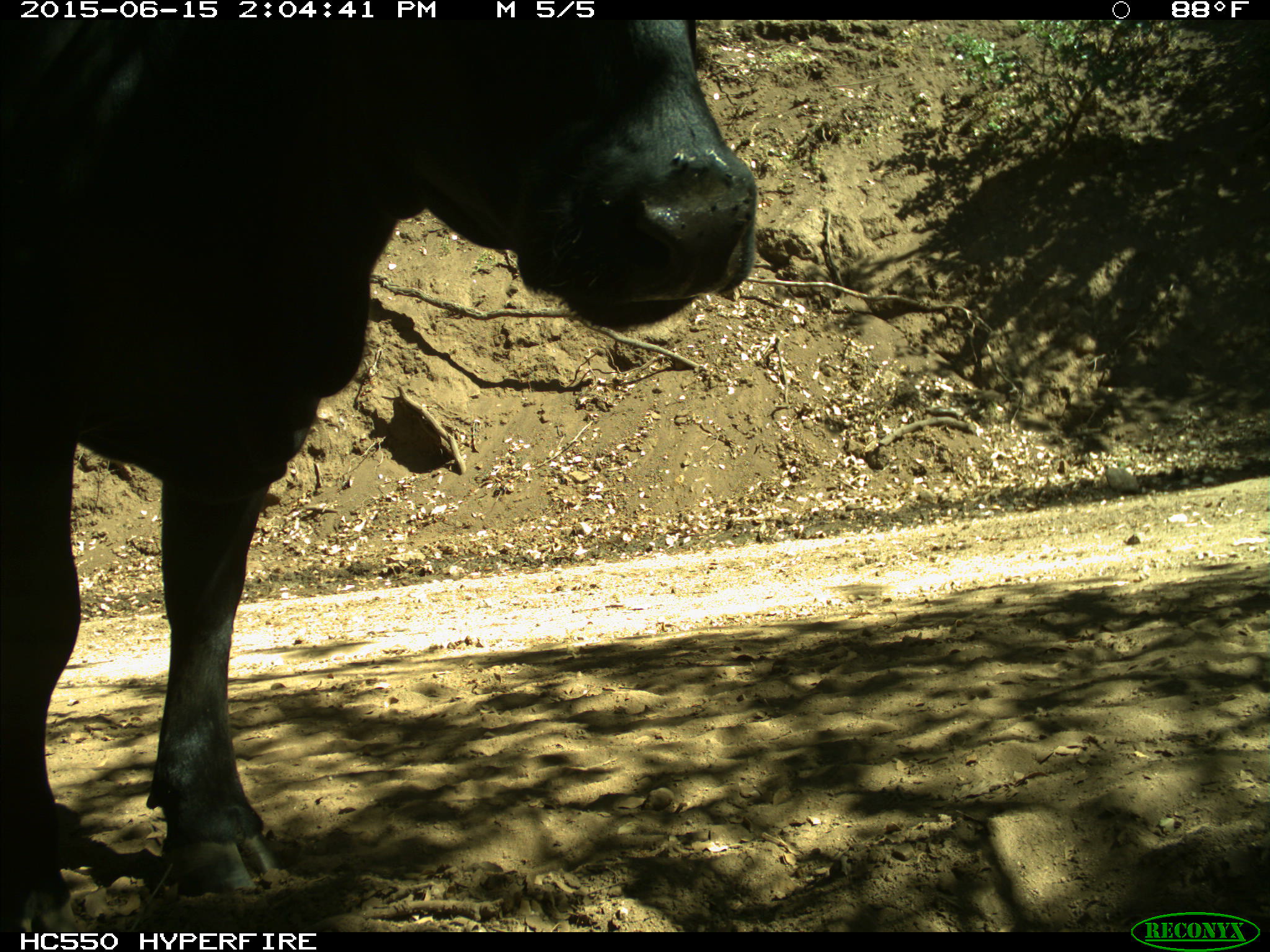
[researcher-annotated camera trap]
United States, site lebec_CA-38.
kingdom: Animalia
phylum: Chordata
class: Mammalia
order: Artiodactyla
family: Bovidae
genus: Bos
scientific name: Bos taurus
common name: domestic cow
Bos taurus (domestic cow).